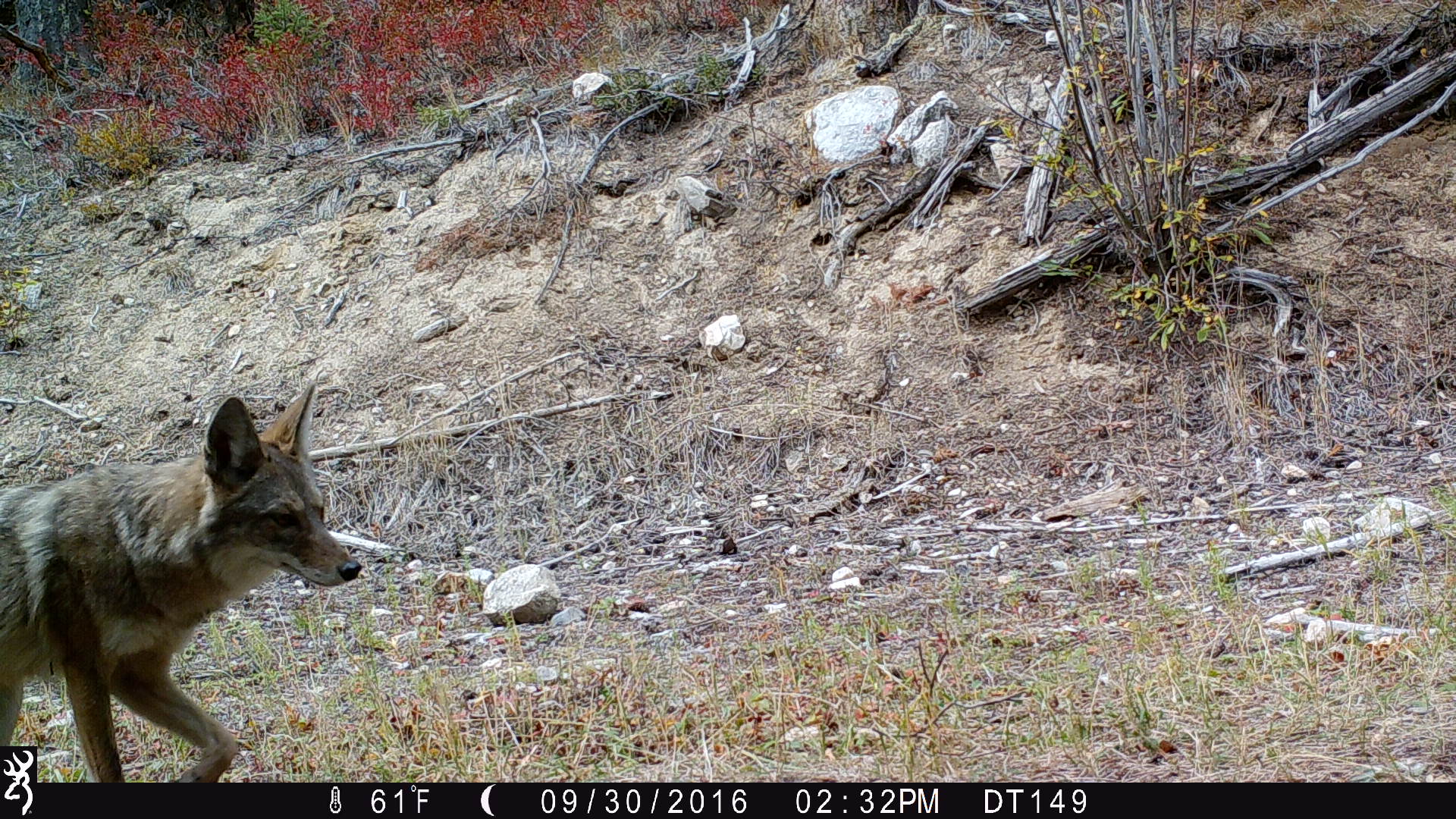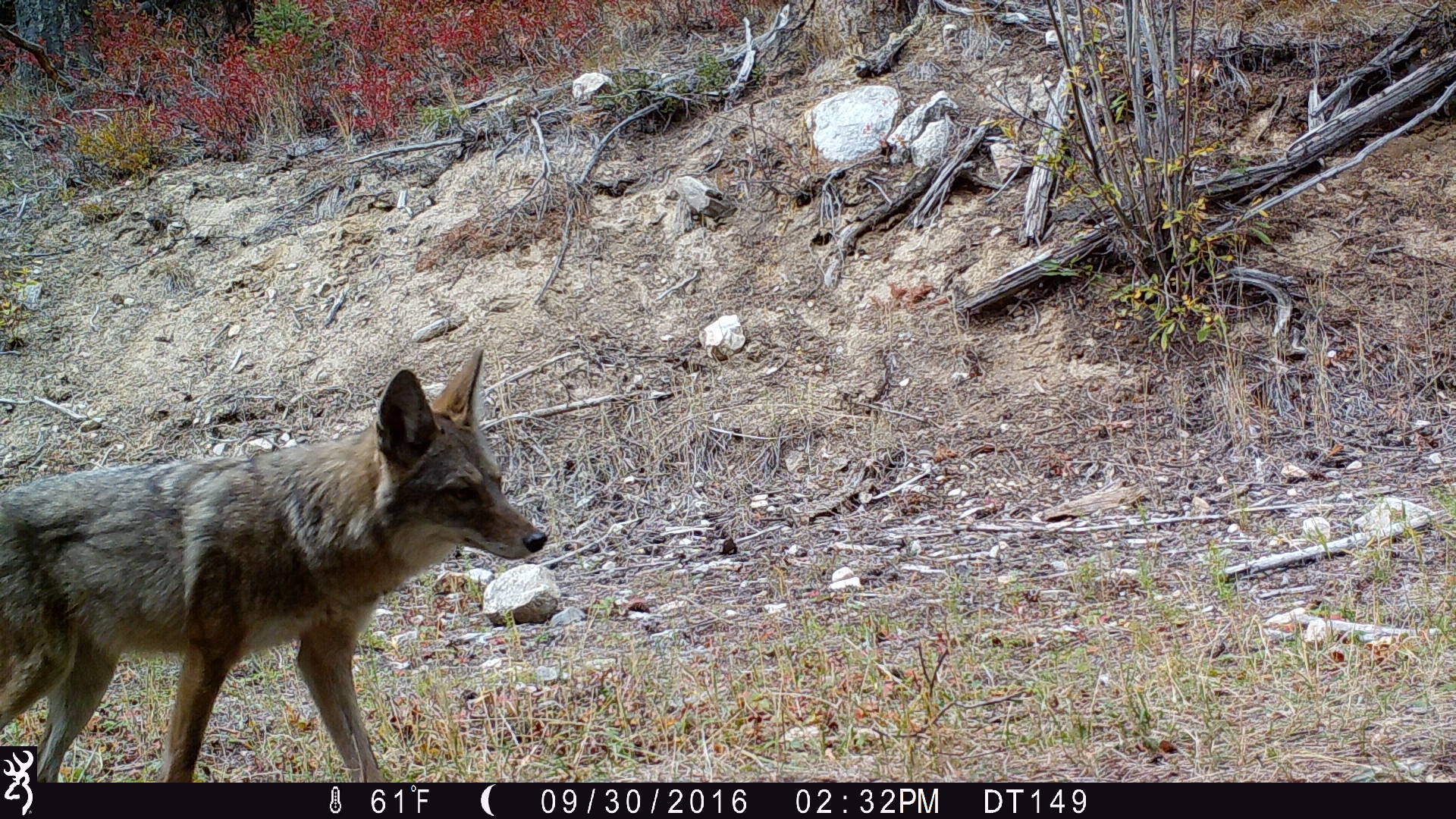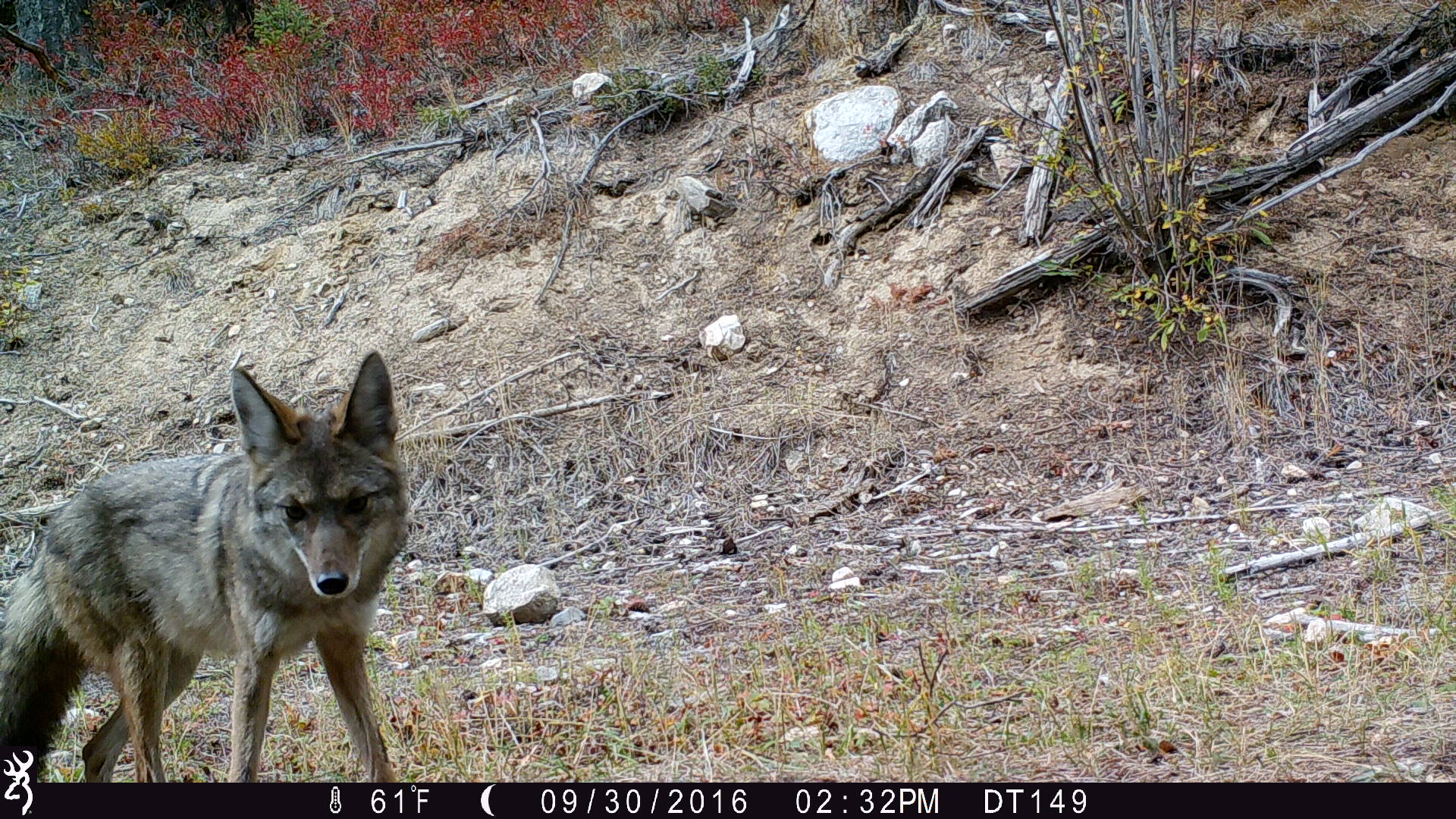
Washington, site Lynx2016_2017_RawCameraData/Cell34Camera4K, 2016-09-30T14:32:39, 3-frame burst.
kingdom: Animalia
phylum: Chordata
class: Mammalia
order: Carnivora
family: Canidae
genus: Canis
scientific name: Canis latrans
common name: coyote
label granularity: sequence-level